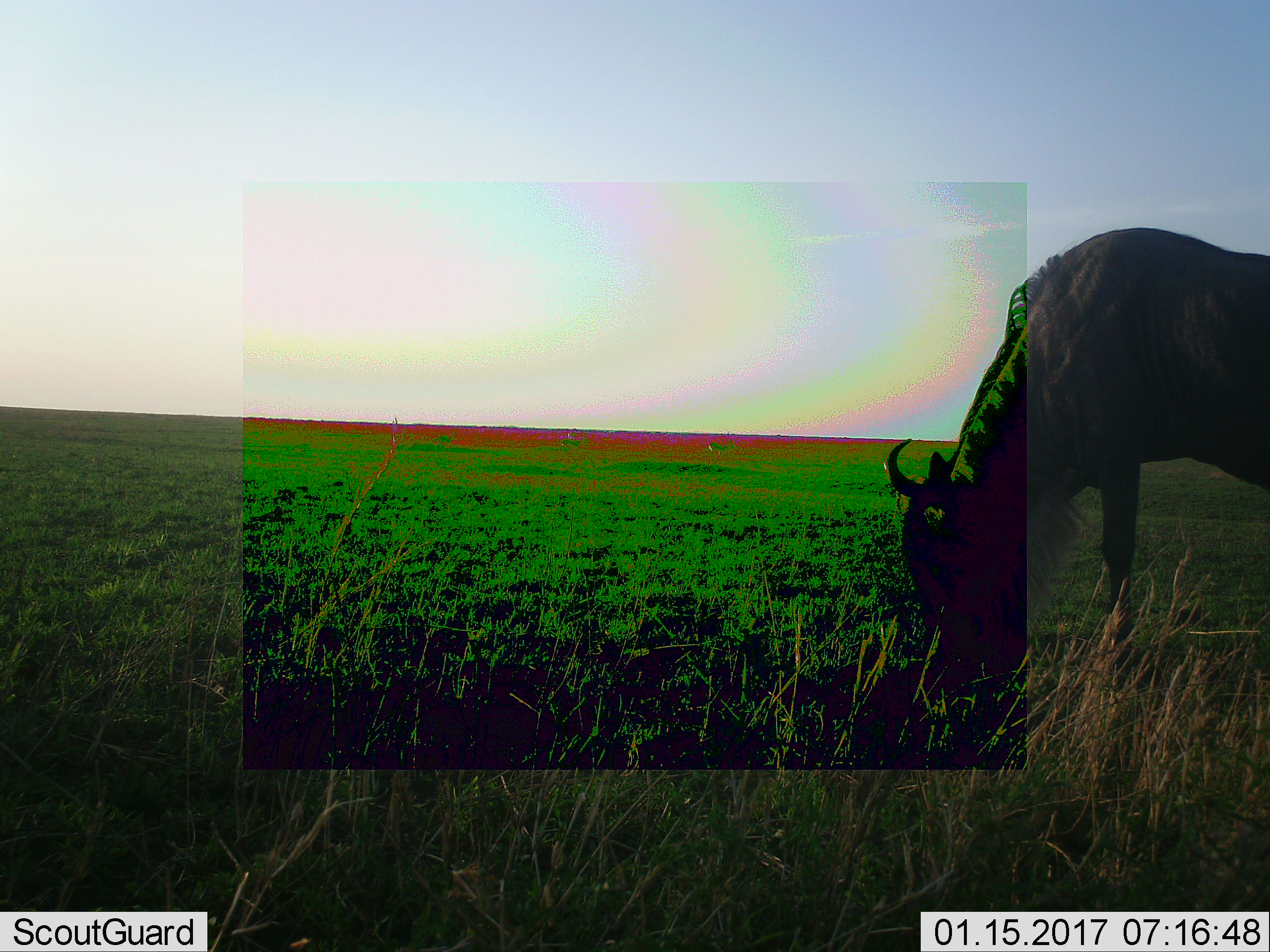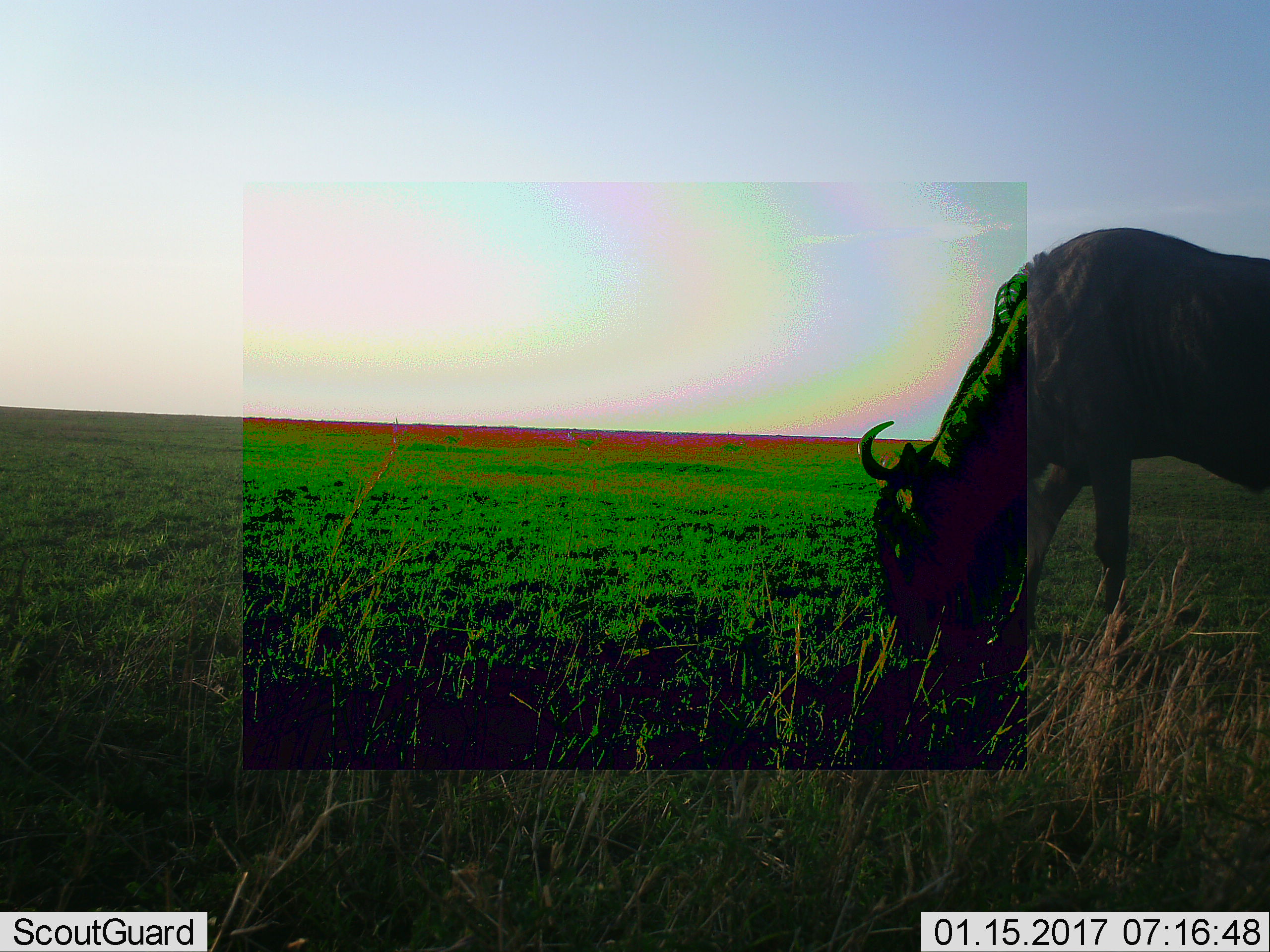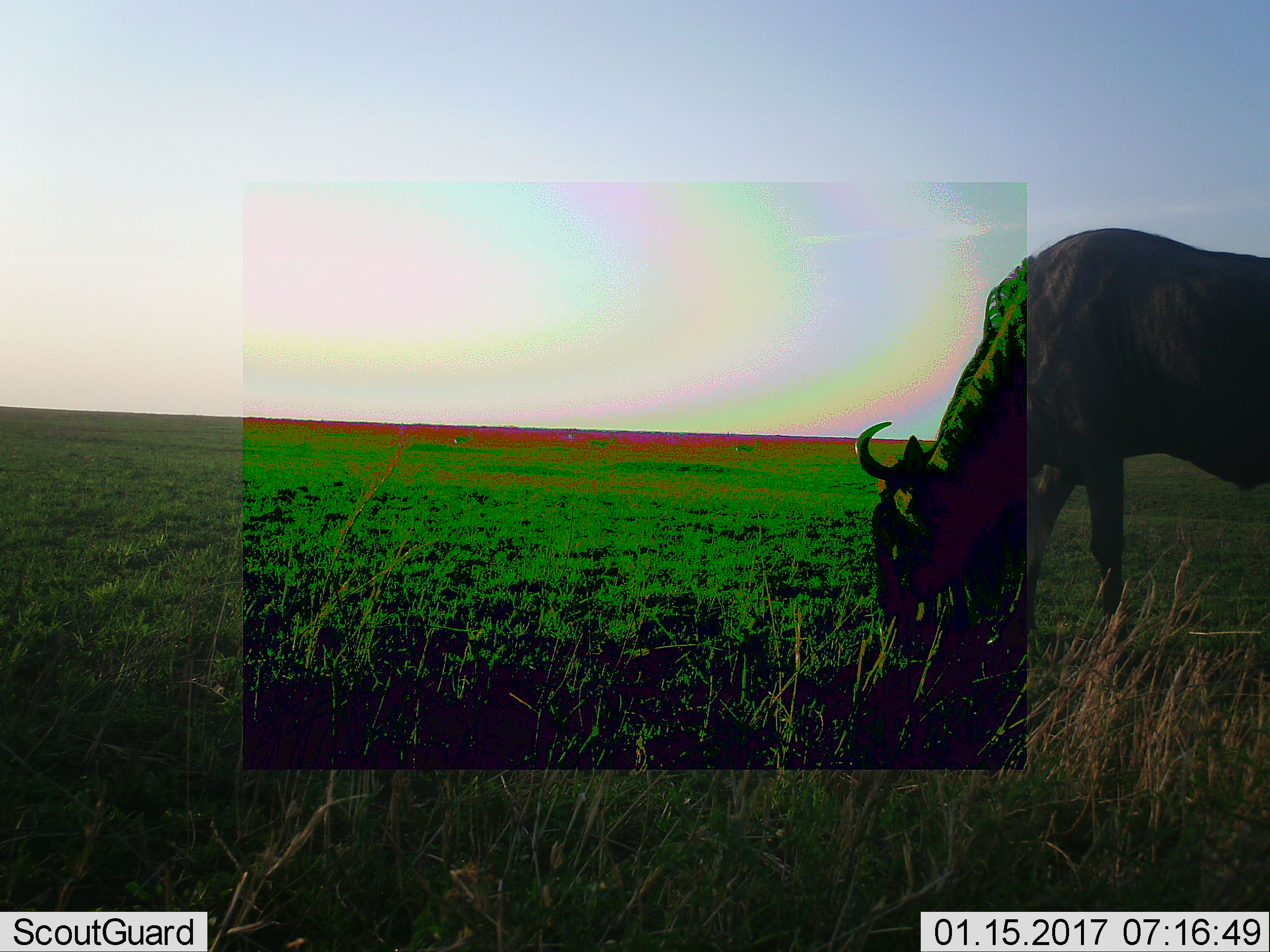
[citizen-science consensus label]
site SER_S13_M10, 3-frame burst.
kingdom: Animalia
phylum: Chordata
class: Mammalia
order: Artiodactyla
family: Bovidae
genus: Connochaetes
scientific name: Connochaetes taurinus taurinus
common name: blue wildebeest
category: wildebeestblue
Wildebeestblue (blue wildebeest) (Connochaetes taurinus taurinus), count 1. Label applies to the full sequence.